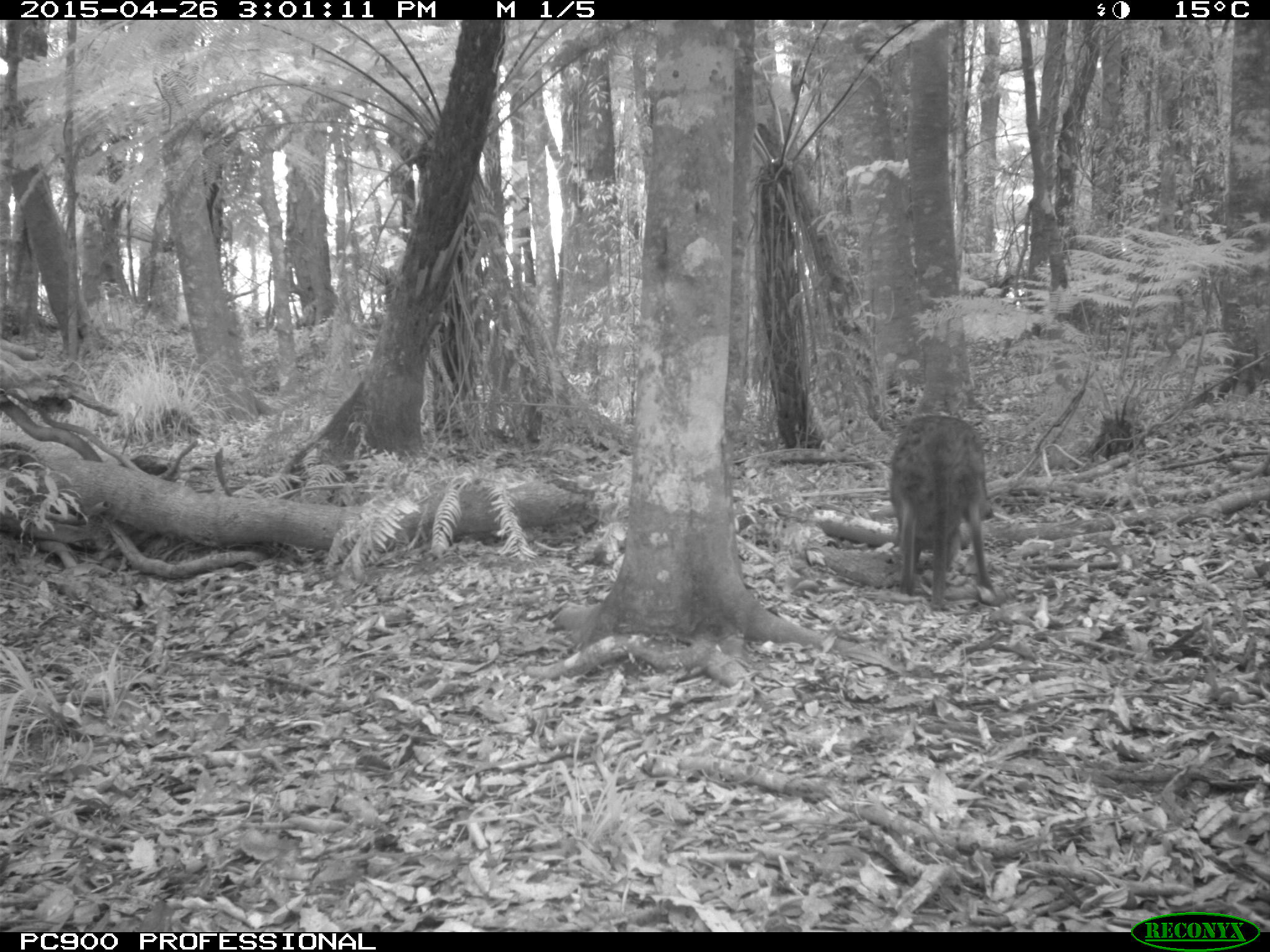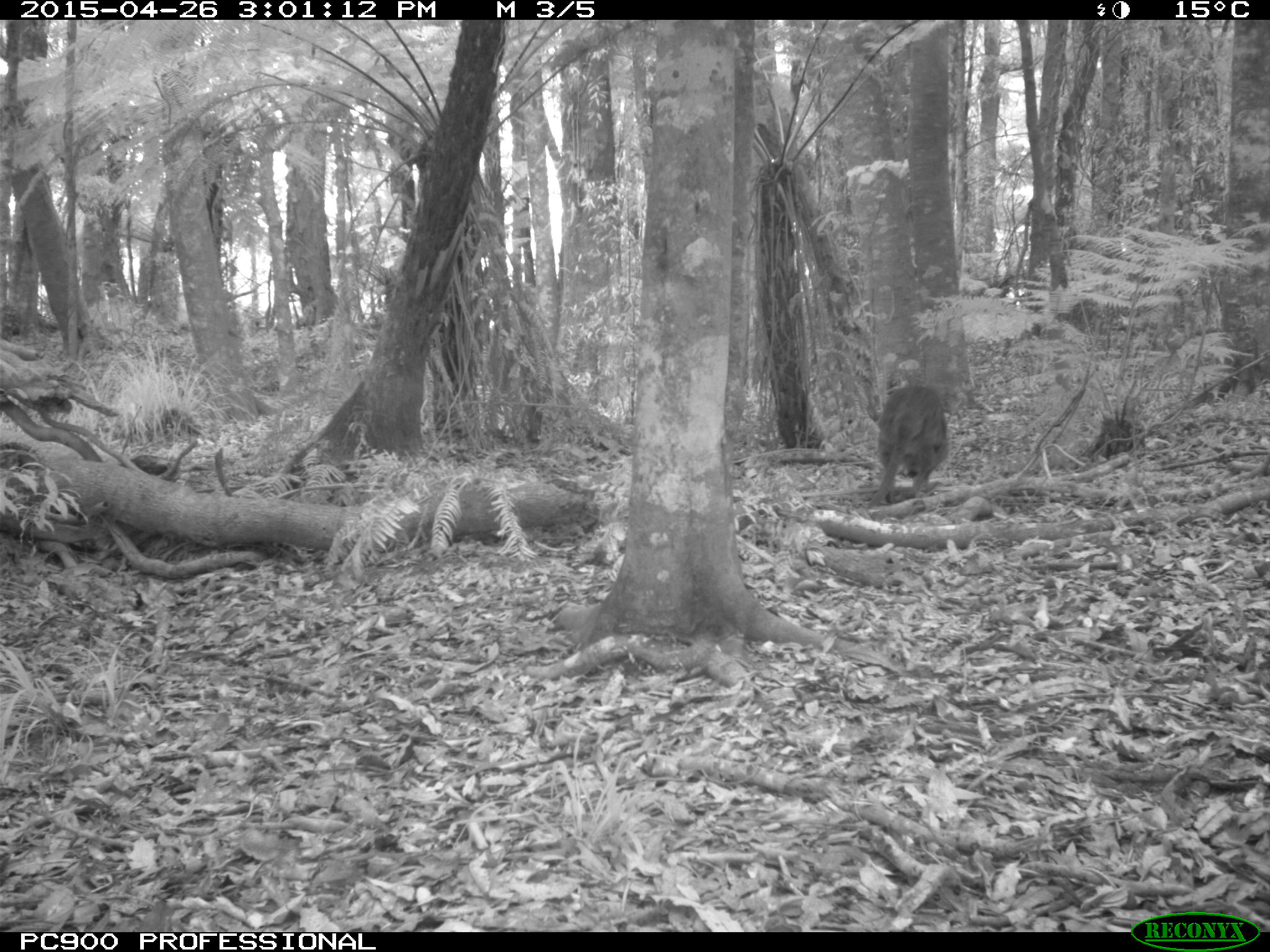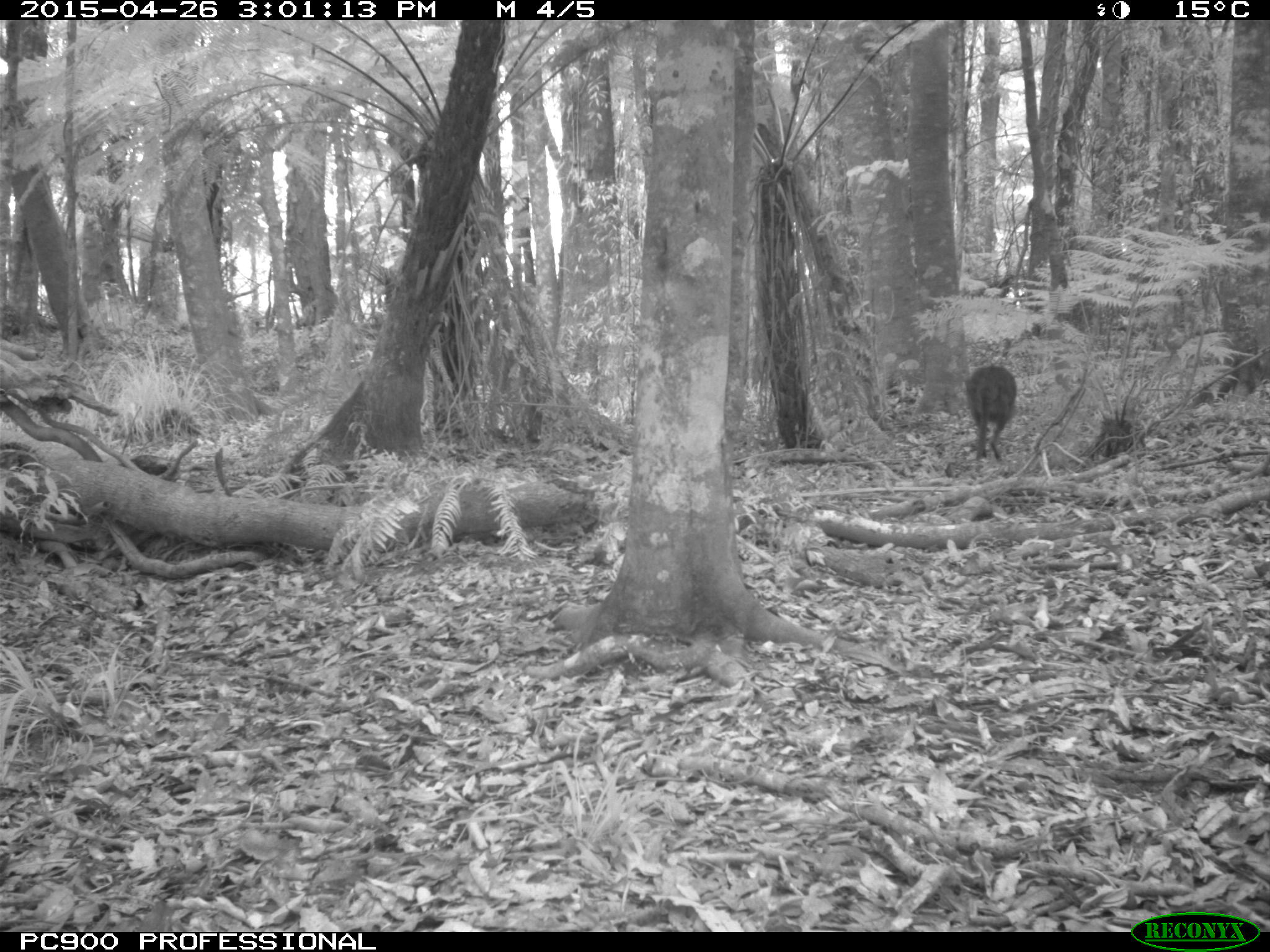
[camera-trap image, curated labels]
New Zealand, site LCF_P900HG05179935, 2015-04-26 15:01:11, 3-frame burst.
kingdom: Animalia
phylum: Chordata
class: Mammalia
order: Diprotodontia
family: Macropodidae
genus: Notamacropus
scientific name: Notamacropus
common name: wallaby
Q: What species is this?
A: Wallaby (Notamacropus).